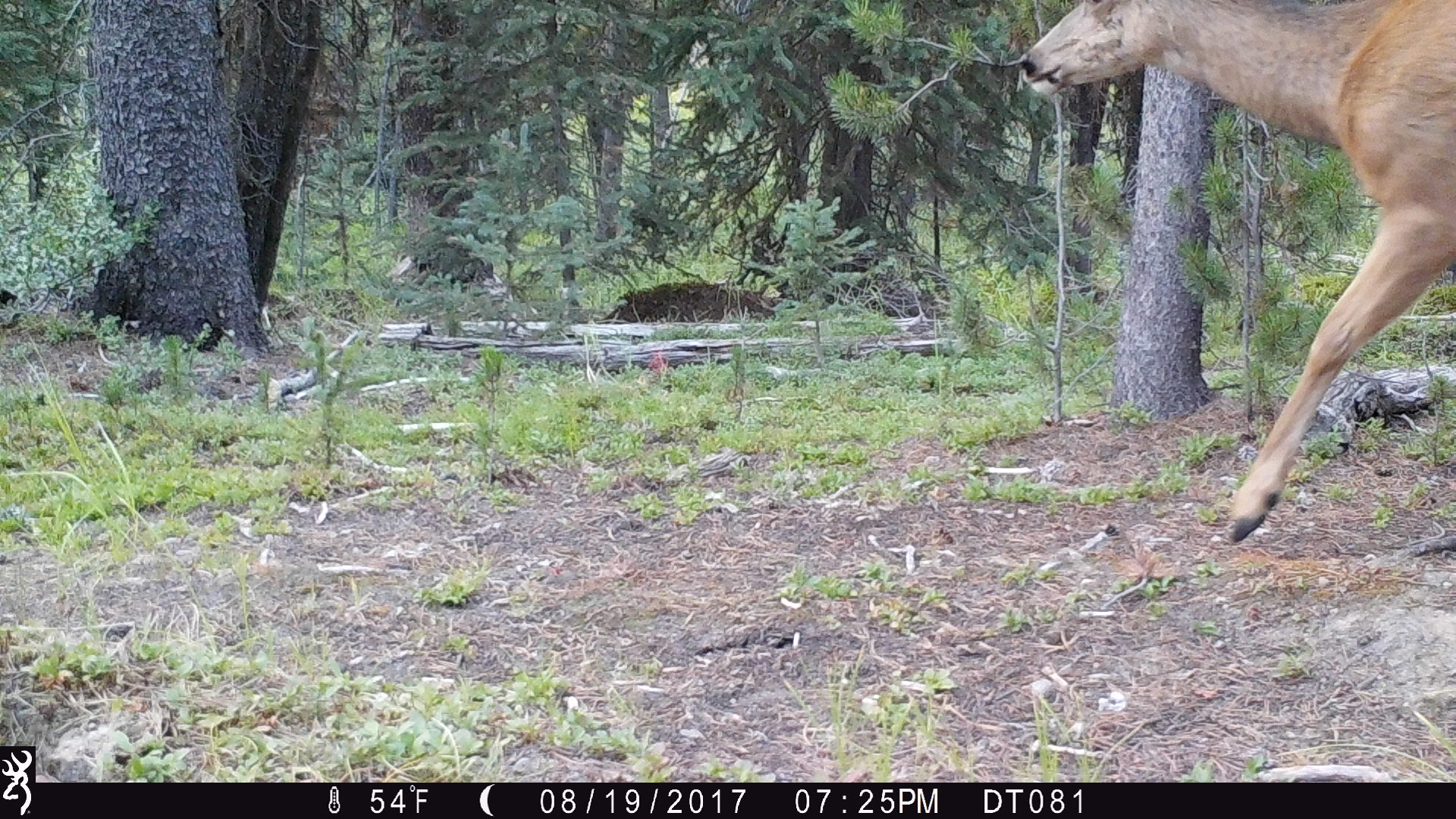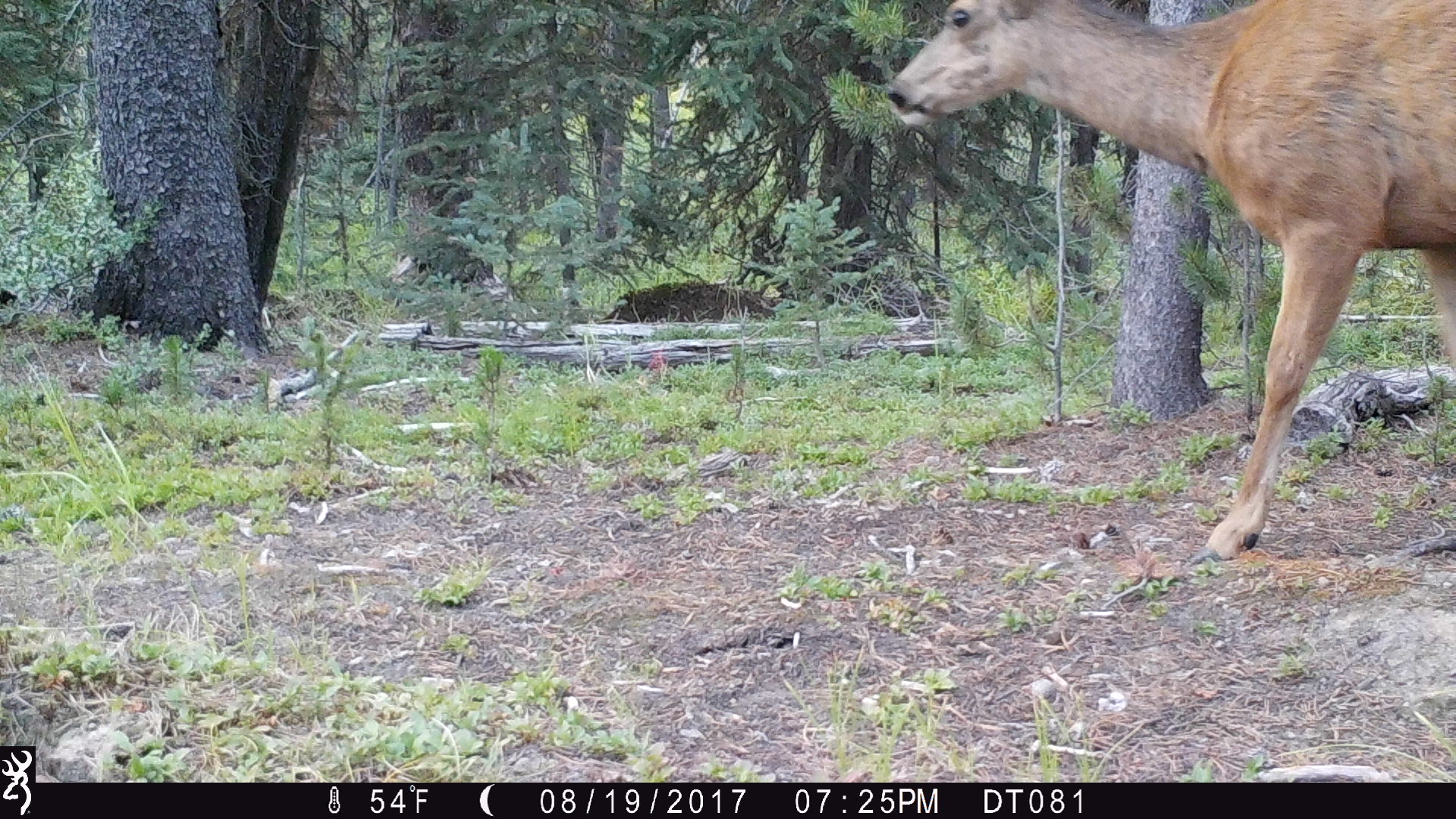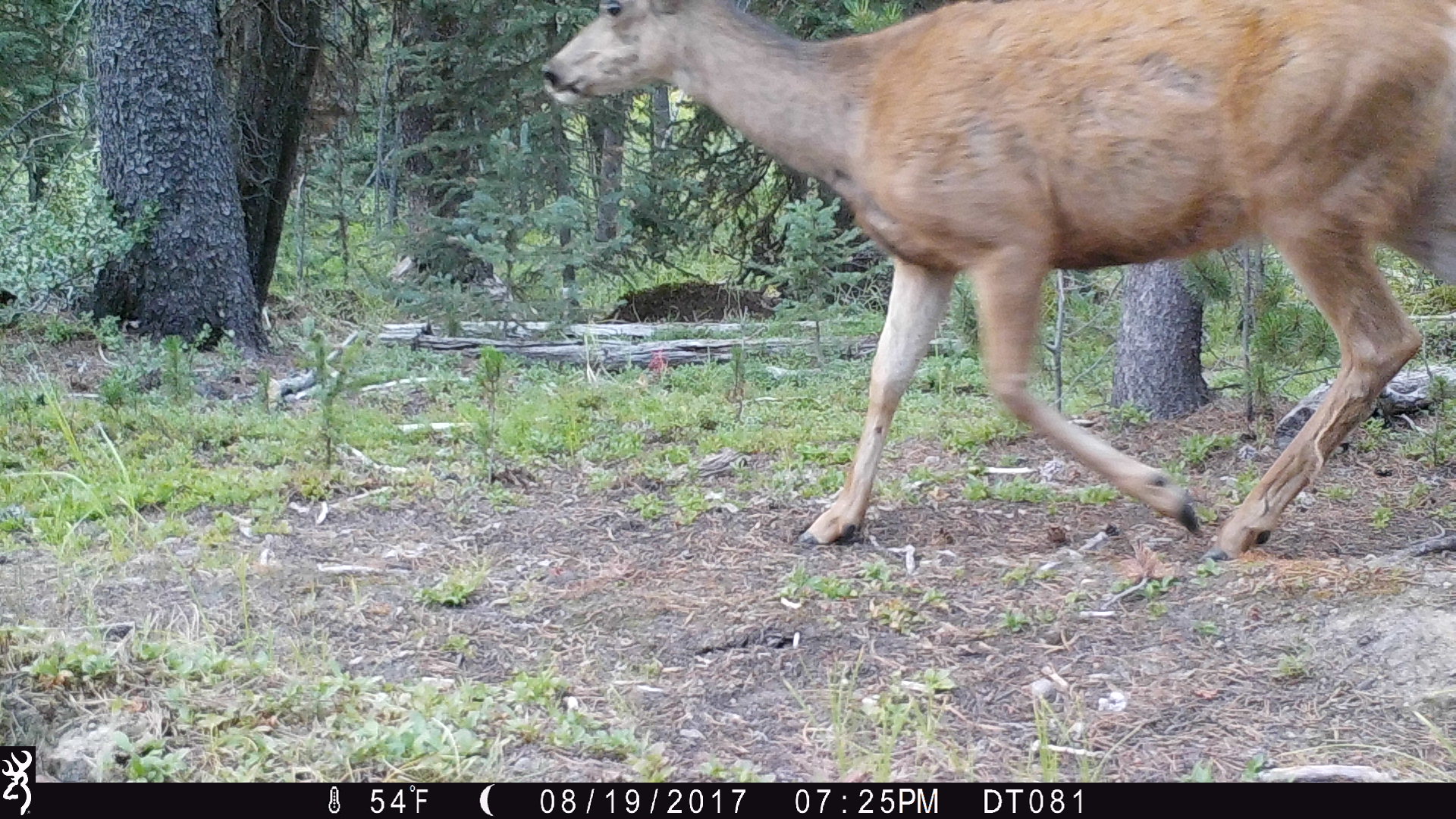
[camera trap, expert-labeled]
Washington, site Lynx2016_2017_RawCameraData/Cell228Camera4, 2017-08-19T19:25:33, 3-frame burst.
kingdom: Animalia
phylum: Chordata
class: Mammalia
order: Artiodactyla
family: Cervidae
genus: Odocoileus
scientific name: Odocoileus hemionus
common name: mule deer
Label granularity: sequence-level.